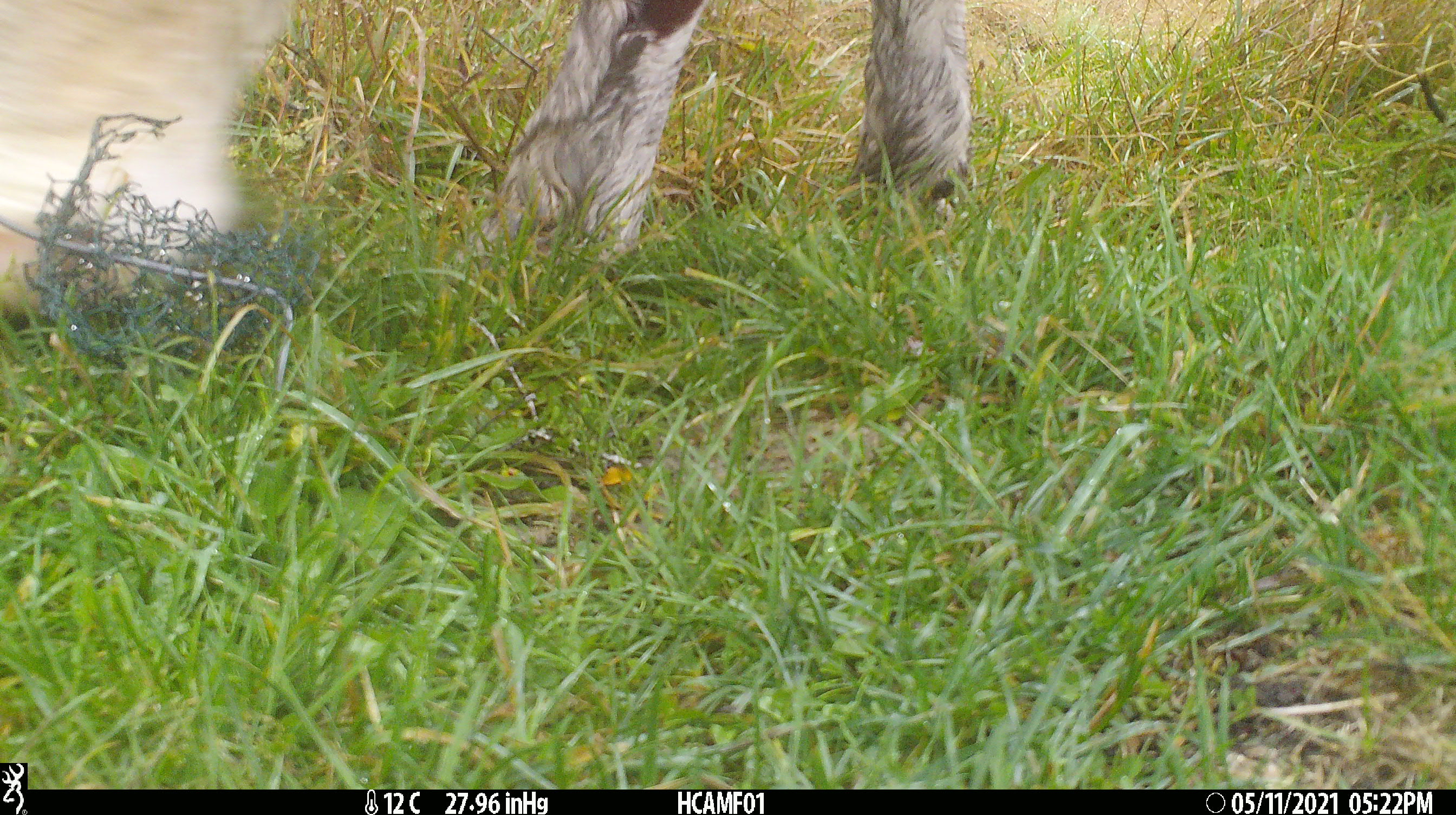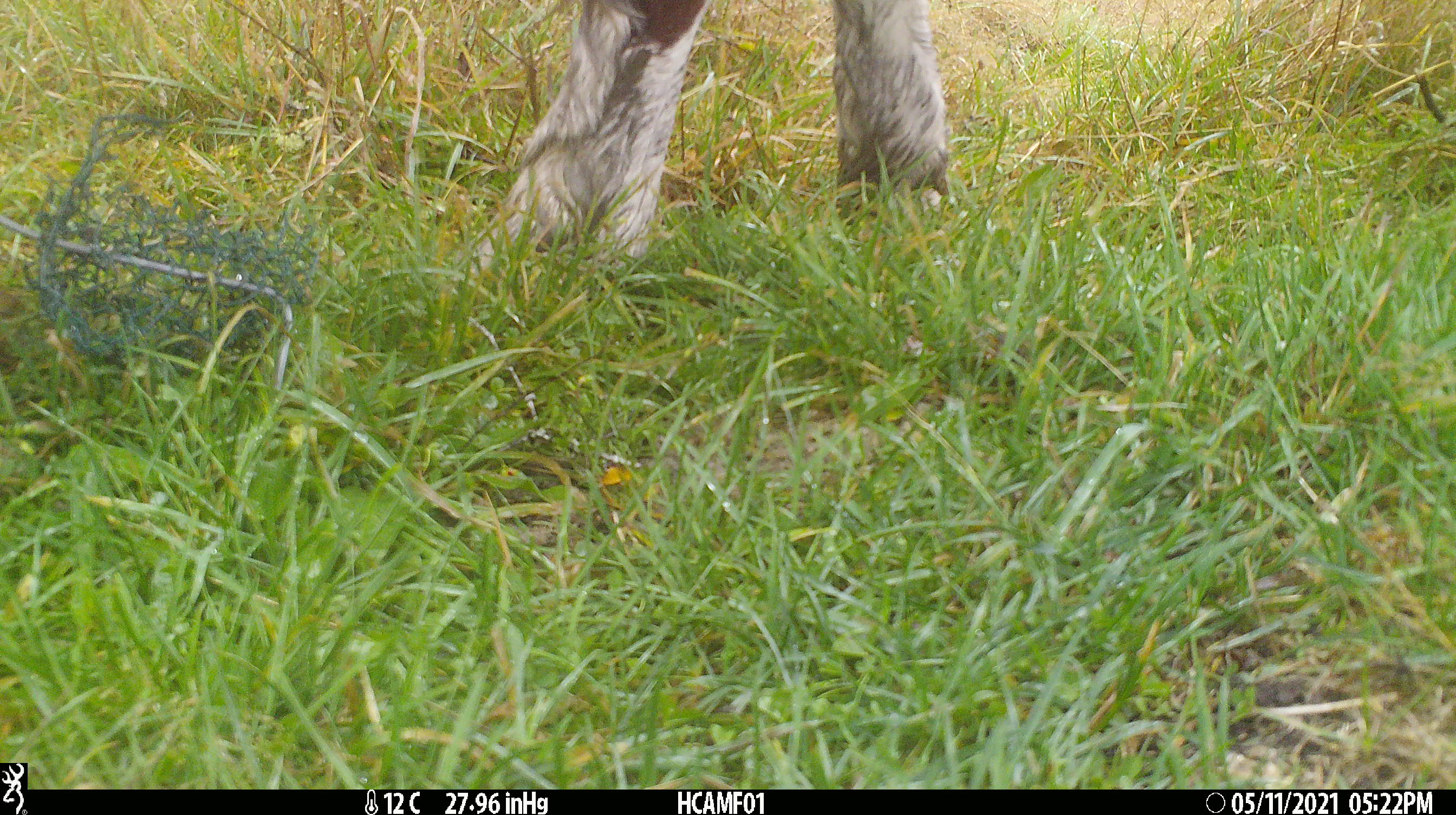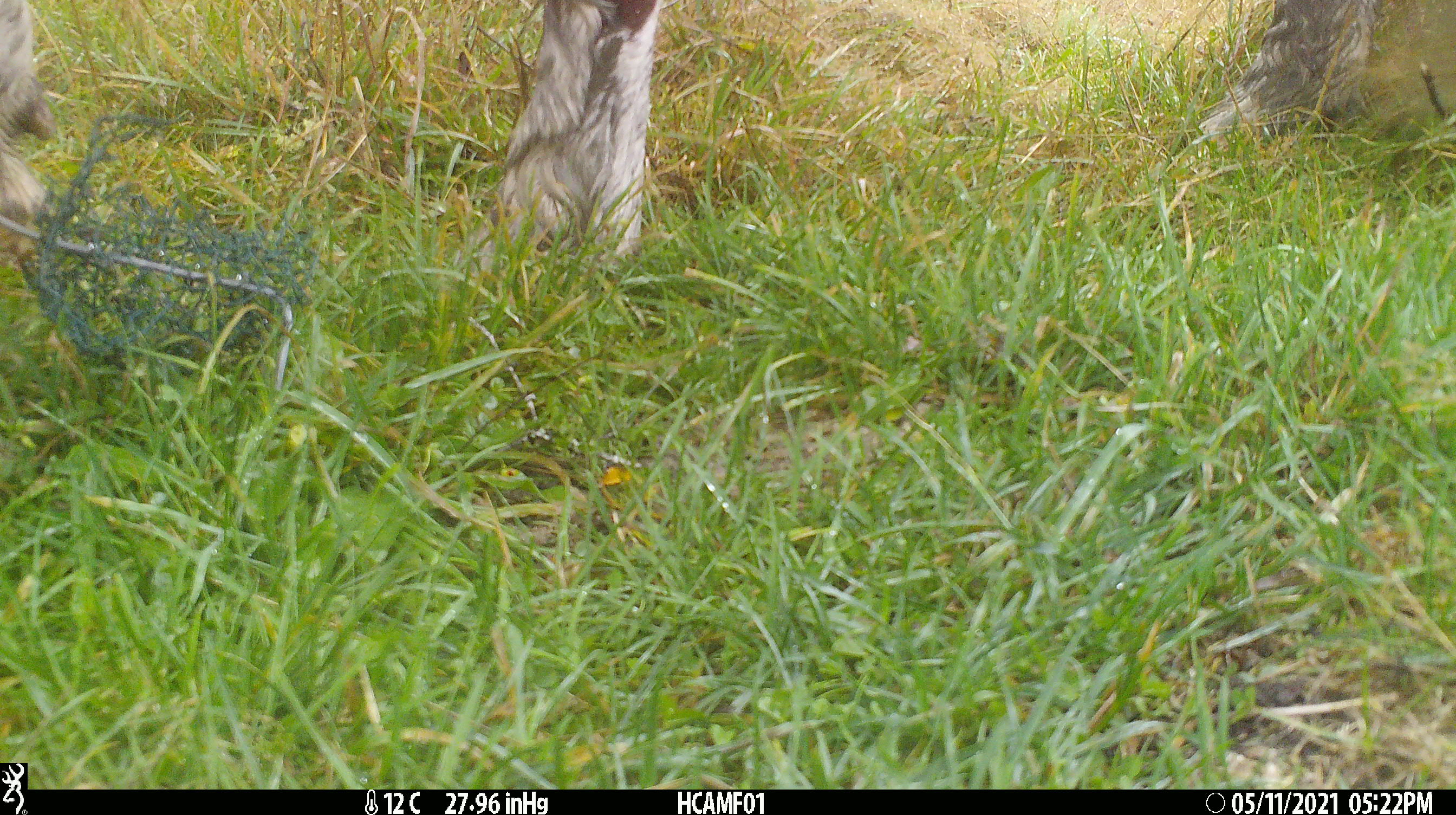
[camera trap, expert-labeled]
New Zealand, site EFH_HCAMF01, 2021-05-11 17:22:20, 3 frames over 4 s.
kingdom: Animalia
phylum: Chordata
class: Mammalia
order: Artiodactyla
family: Bovidae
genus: Bos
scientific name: Bos taurus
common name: domestic cow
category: cow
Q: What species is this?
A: Cow (domestic cow) (Bos taurus).